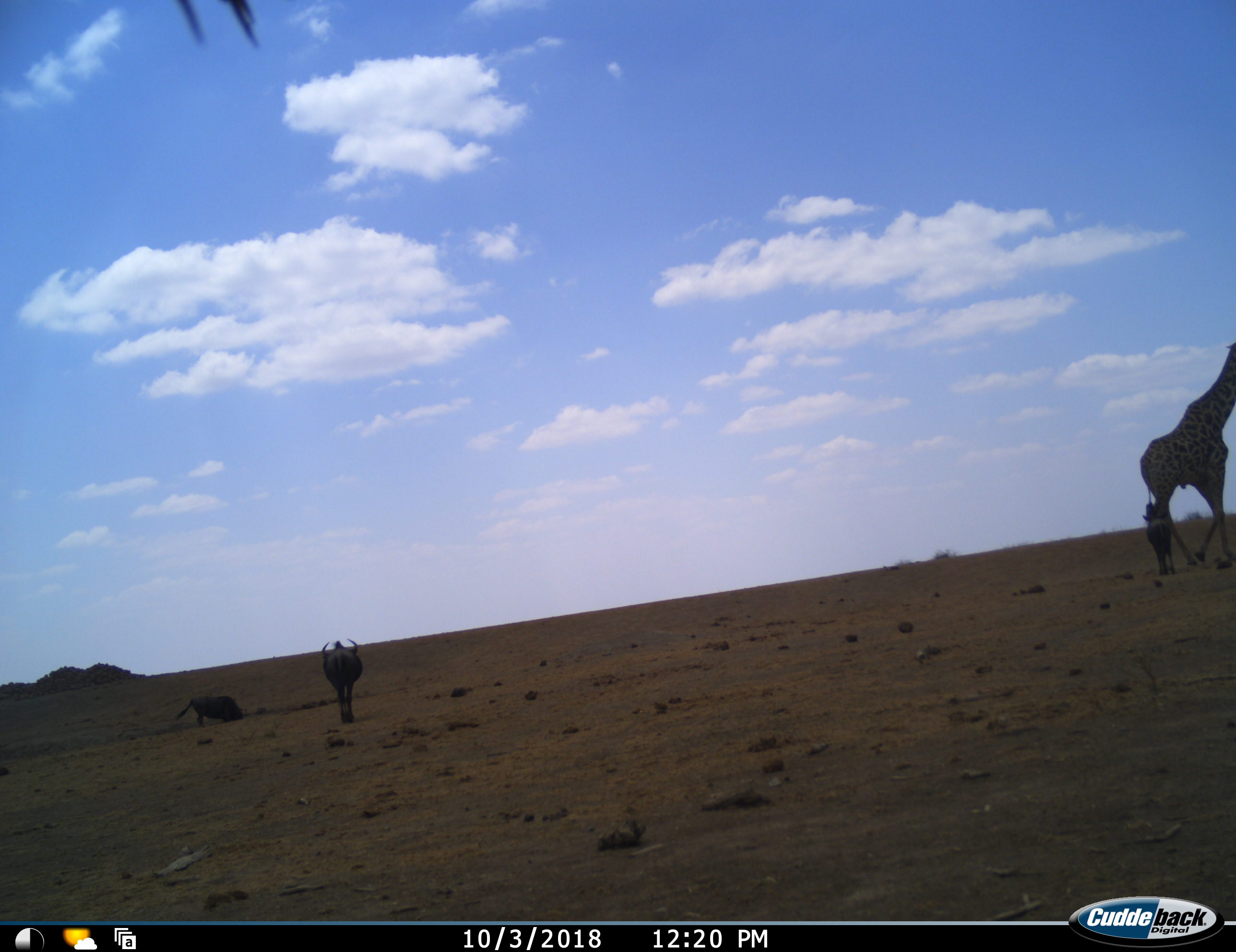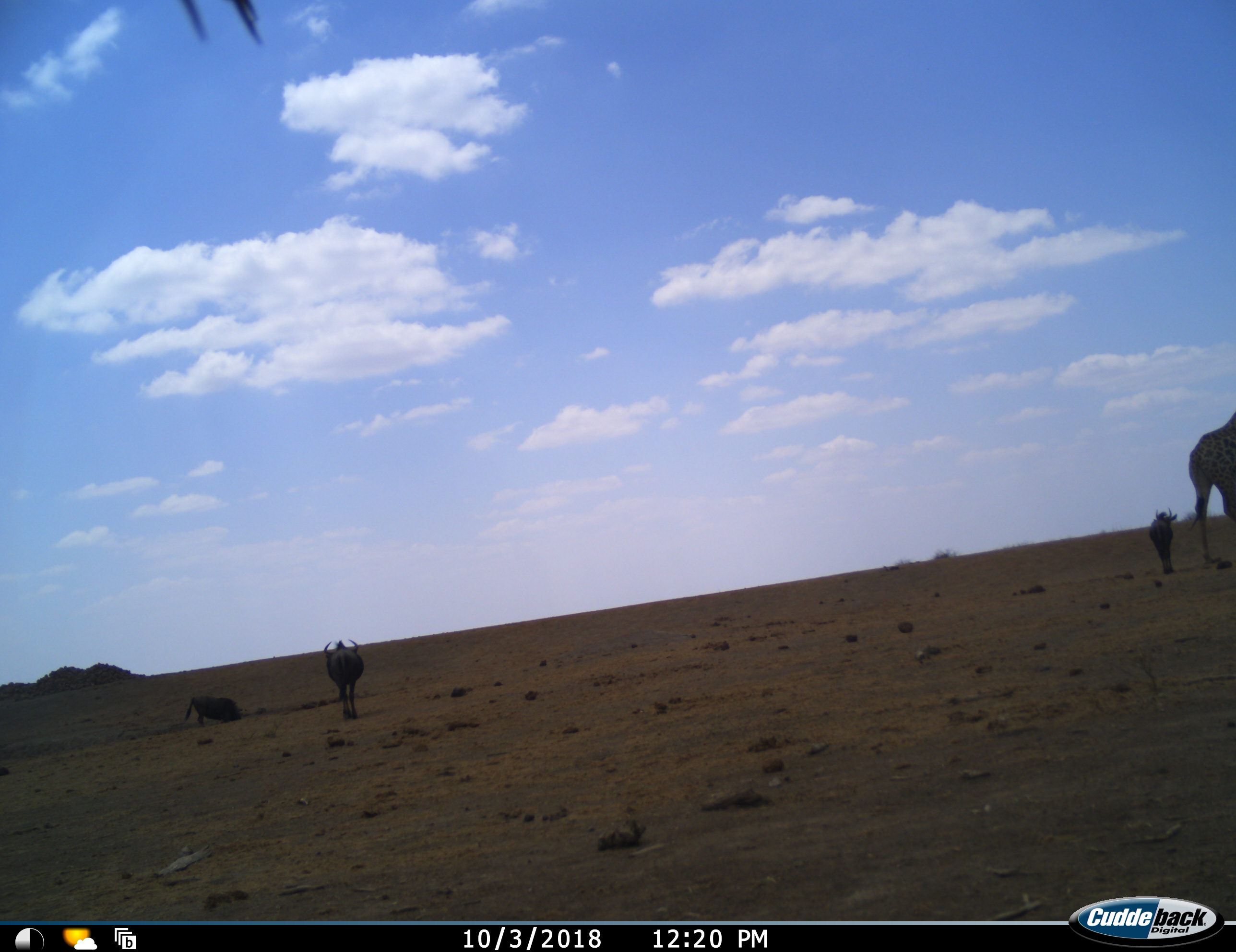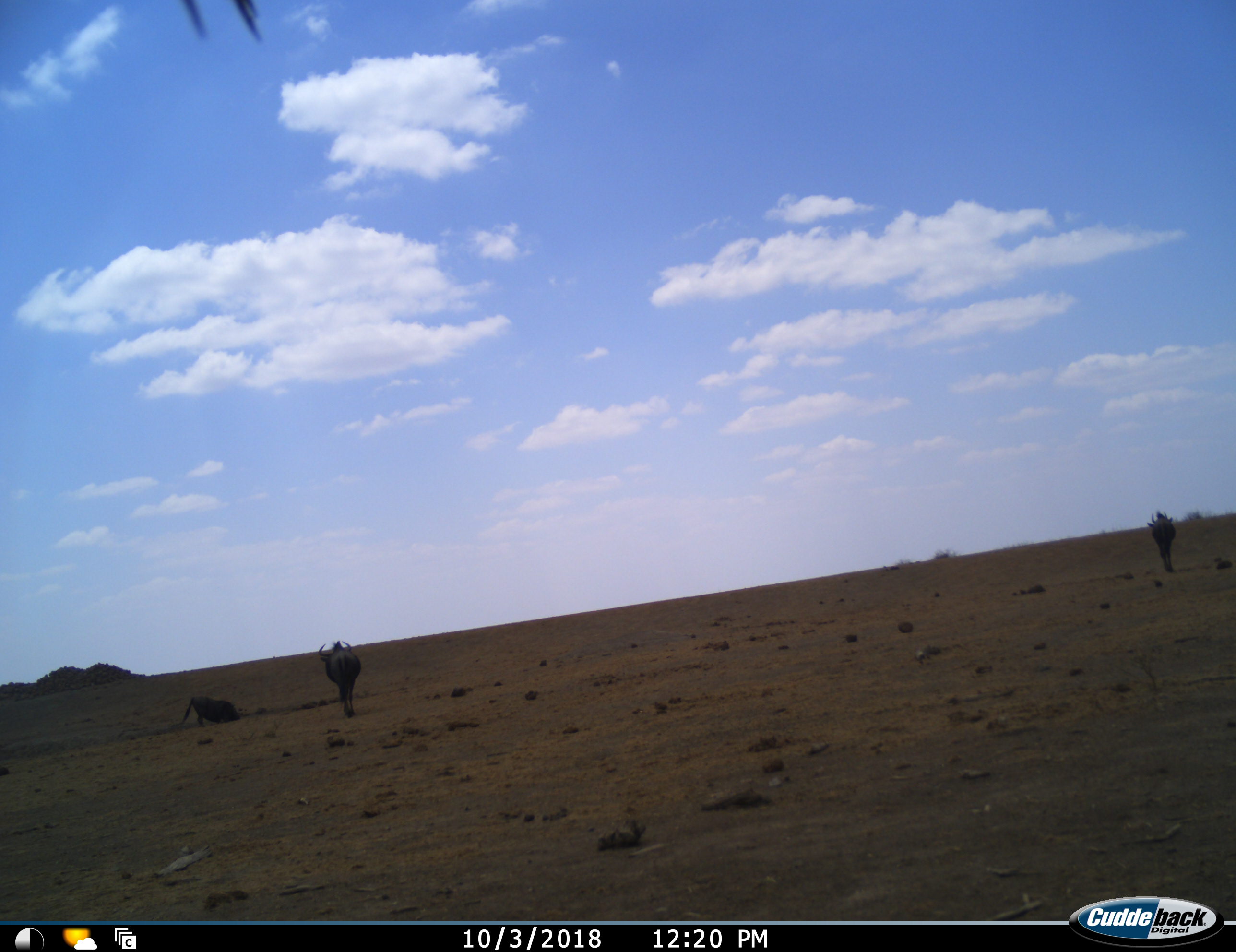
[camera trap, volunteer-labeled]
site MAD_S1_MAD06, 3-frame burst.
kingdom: Animalia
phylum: Chordata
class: Mammalia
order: Artiodactyla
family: Giraffidae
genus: Giraffa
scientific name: Giraffa camelopardalis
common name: giraffe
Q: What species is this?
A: Giraffe (Giraffa camelopardalis).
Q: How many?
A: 1.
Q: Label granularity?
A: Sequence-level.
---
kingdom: Animalia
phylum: Chordata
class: Mammalia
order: Artiodactyla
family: Bovidae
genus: Connochaetes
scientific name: Connochaetes taurinus taurinus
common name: blue wildebeest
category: wildebeestblue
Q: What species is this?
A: Wildebeestblue (blue wildebeest) (Connochaetes taurinus taurinus).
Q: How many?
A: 3.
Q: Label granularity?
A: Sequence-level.